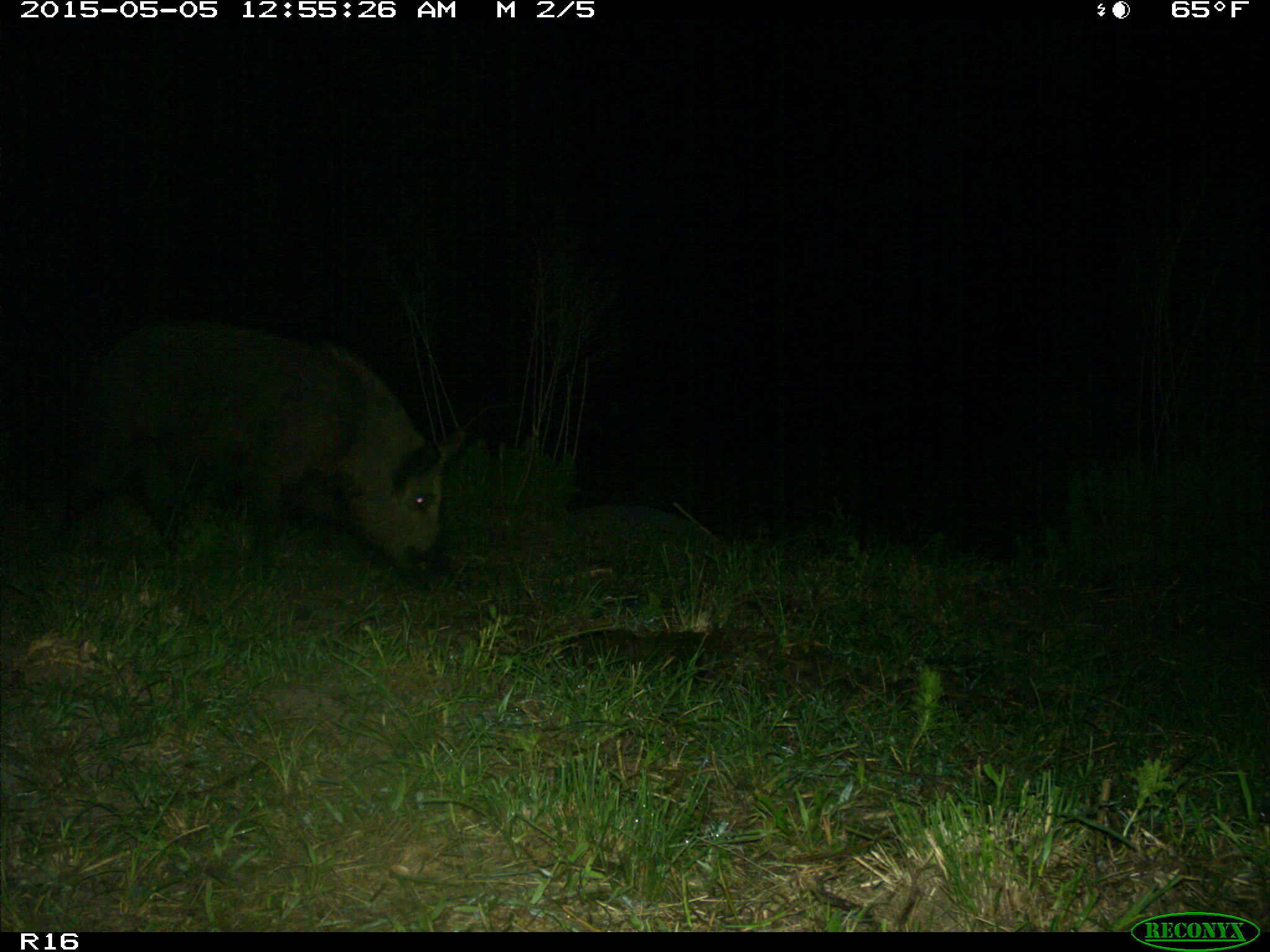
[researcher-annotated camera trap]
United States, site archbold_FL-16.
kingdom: Animalia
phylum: Chordata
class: Mammalia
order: Artiodactyla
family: Suidae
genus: Sus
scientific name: Sus scrofa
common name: wild boar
Sus scrofa (wild boar).